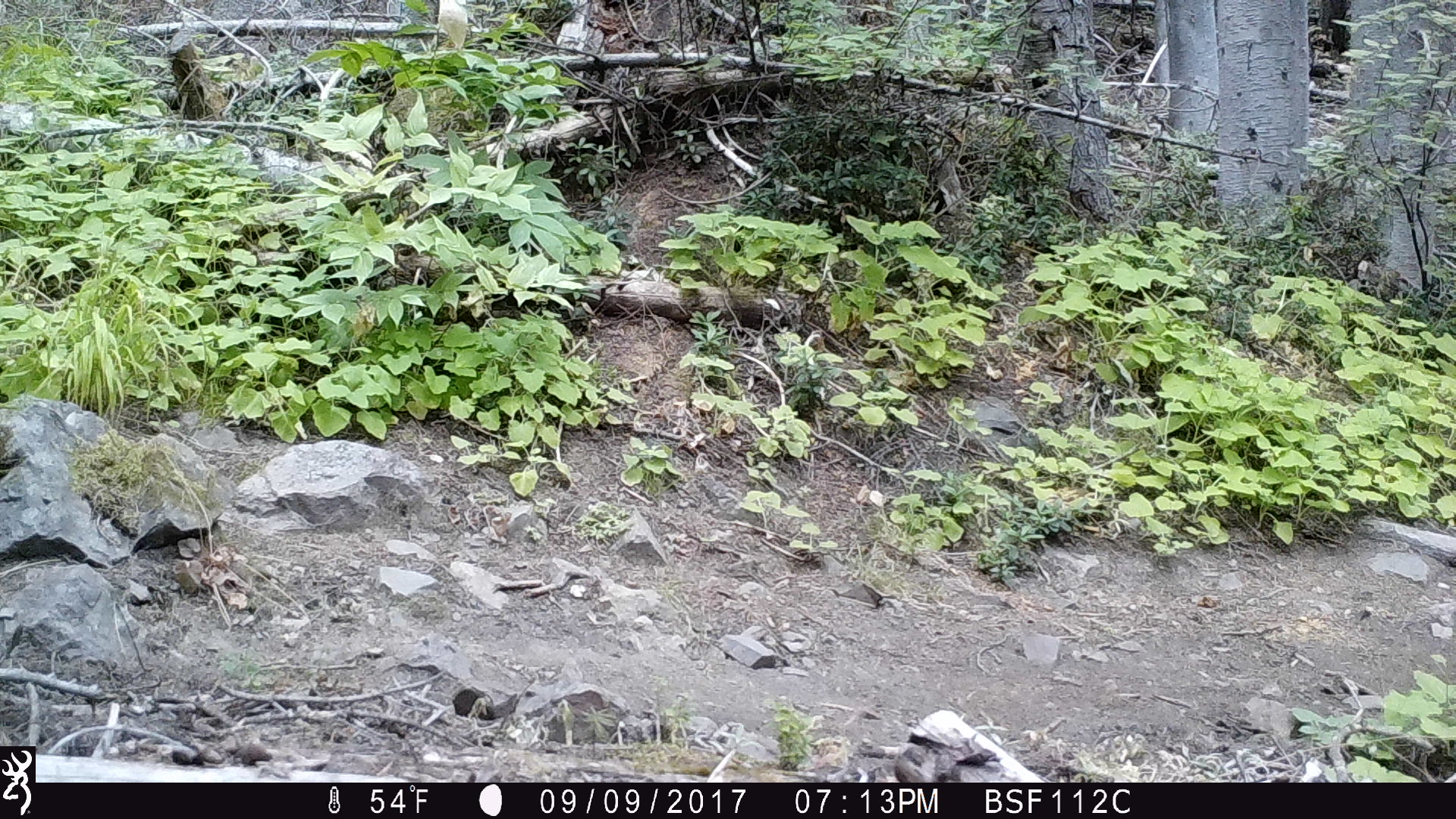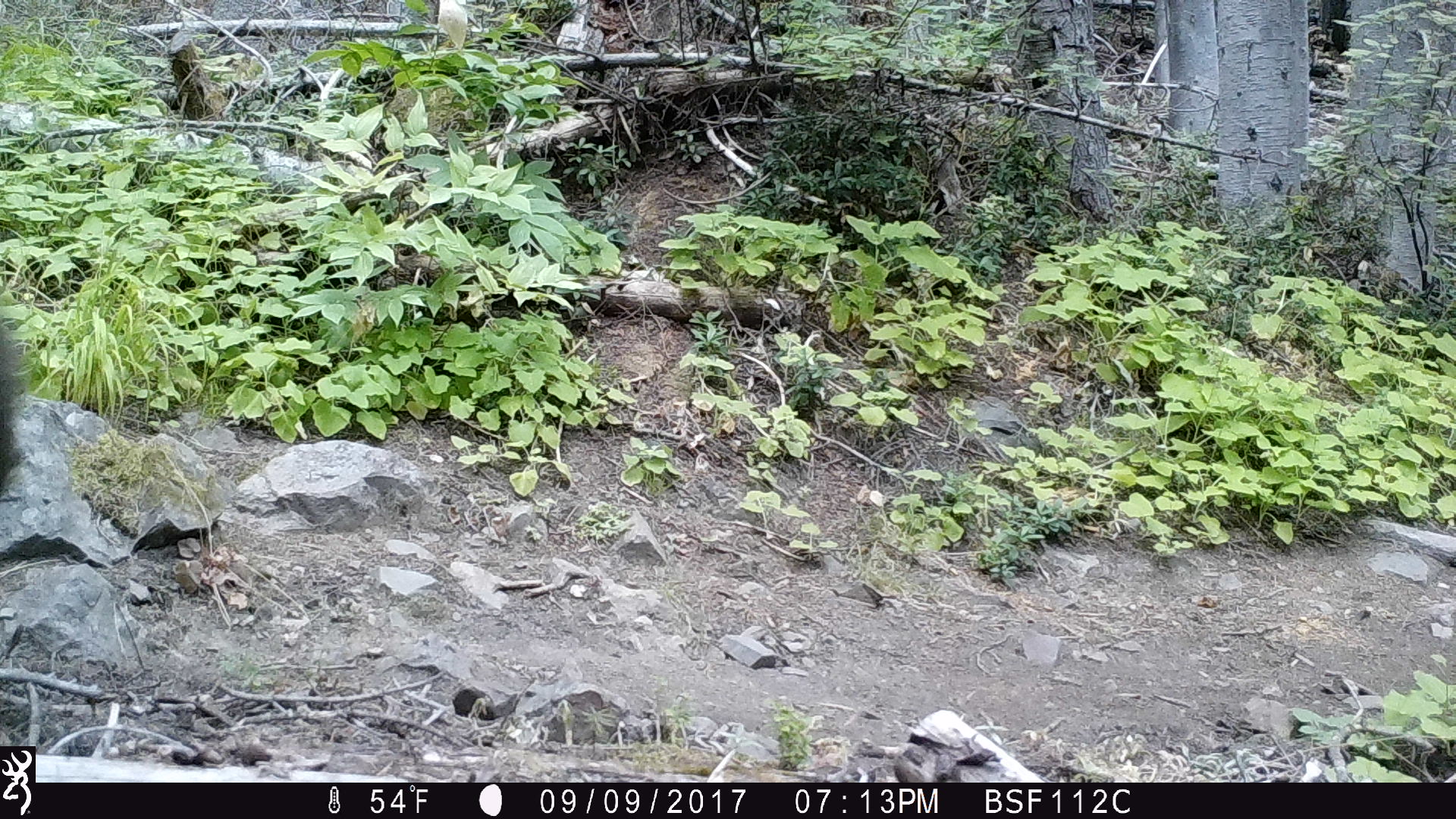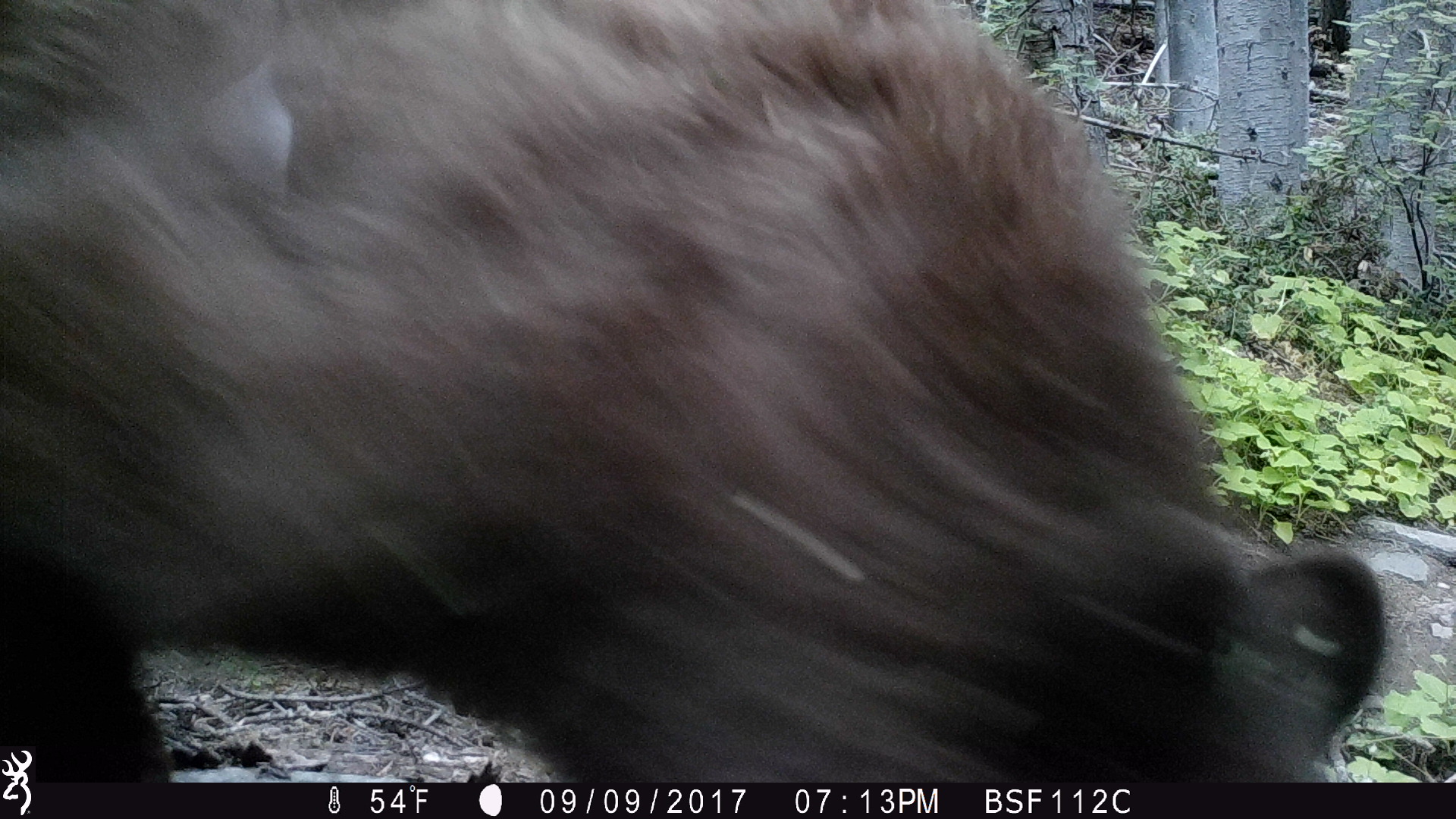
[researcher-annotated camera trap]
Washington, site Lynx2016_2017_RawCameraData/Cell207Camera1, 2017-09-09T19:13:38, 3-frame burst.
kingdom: Animalia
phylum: Chordata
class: Mammalia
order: Carnivora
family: Ursidae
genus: Ursus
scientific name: Ursus americanus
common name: american black bear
Ursus americanus (american black bear). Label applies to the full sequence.